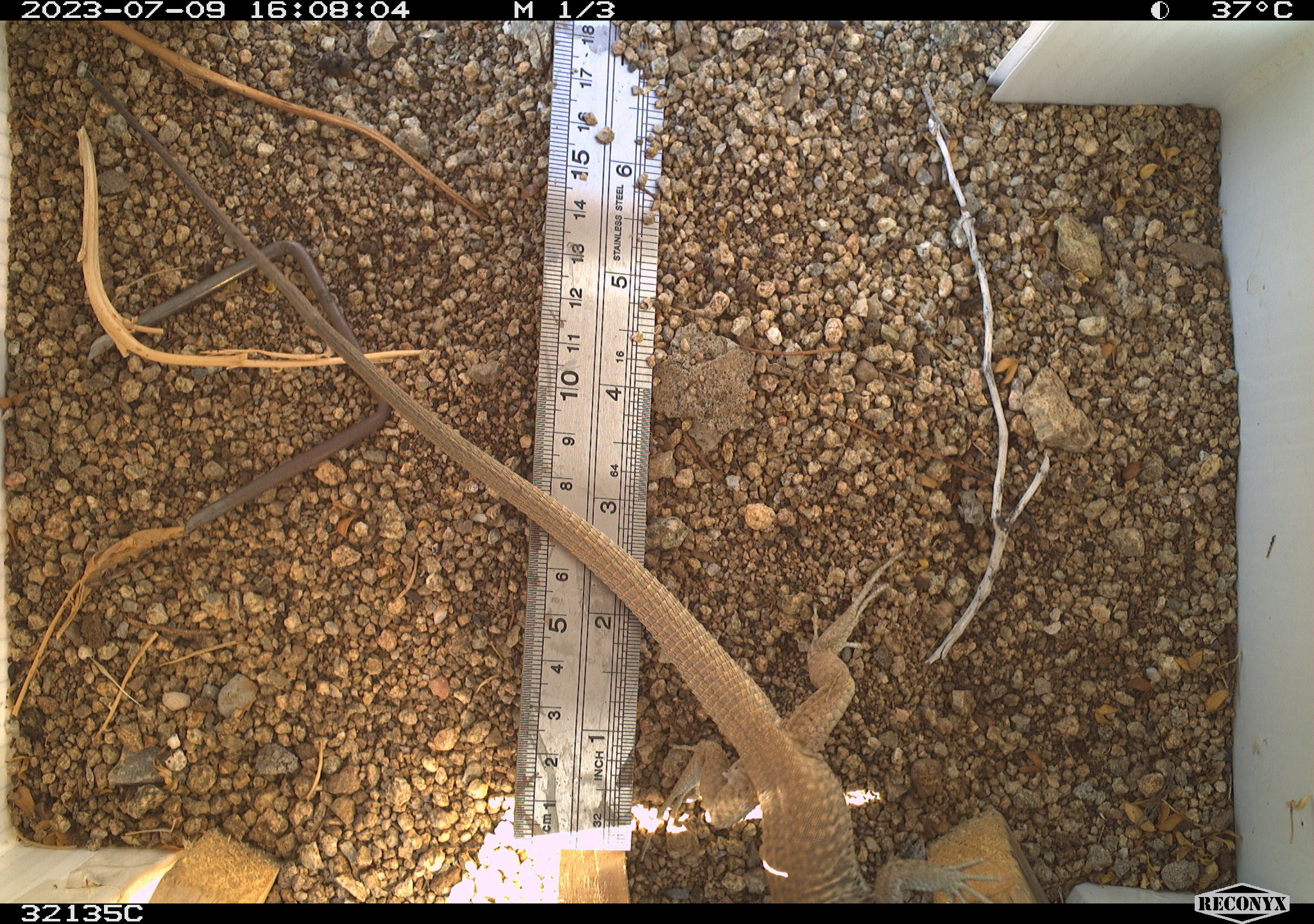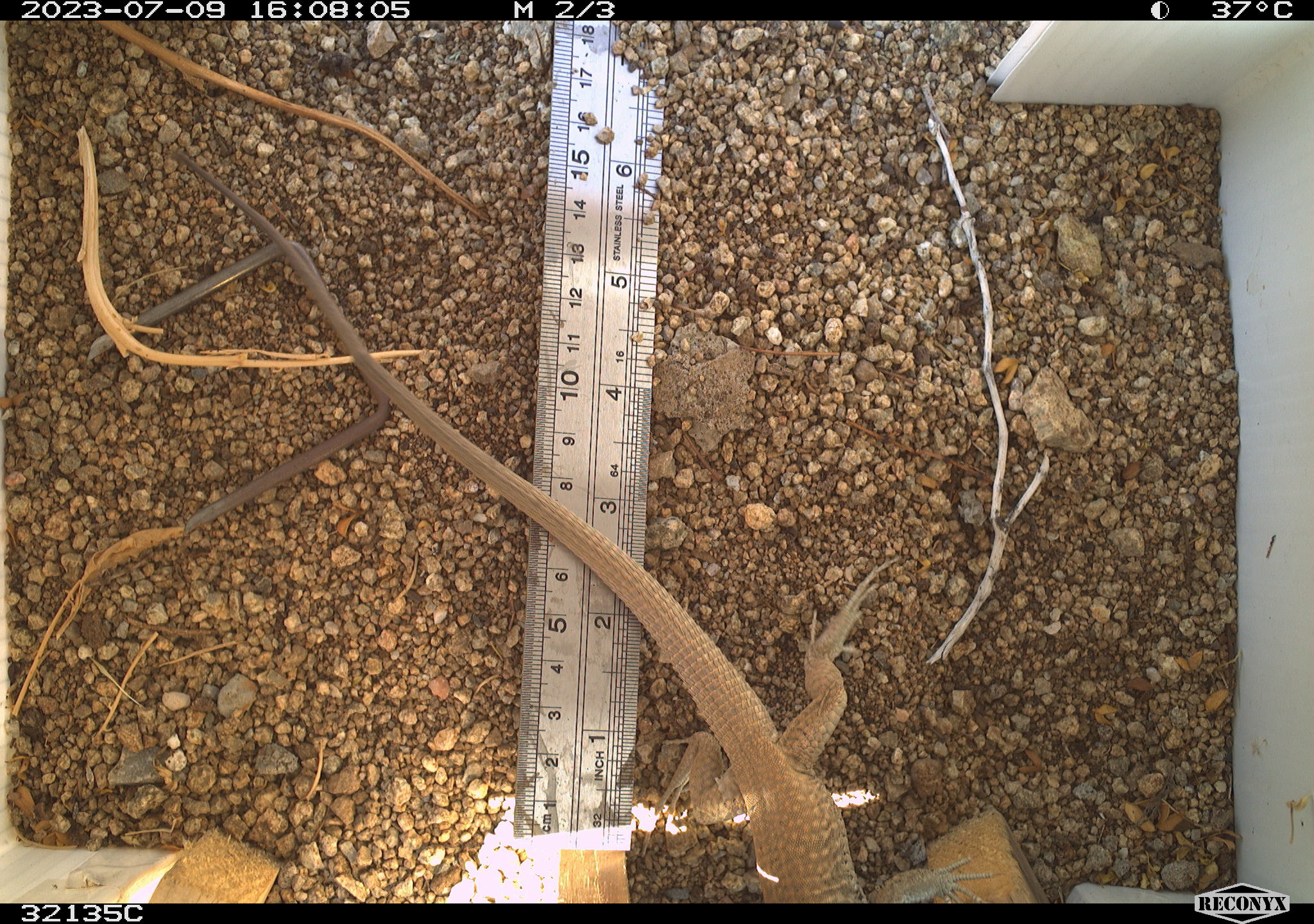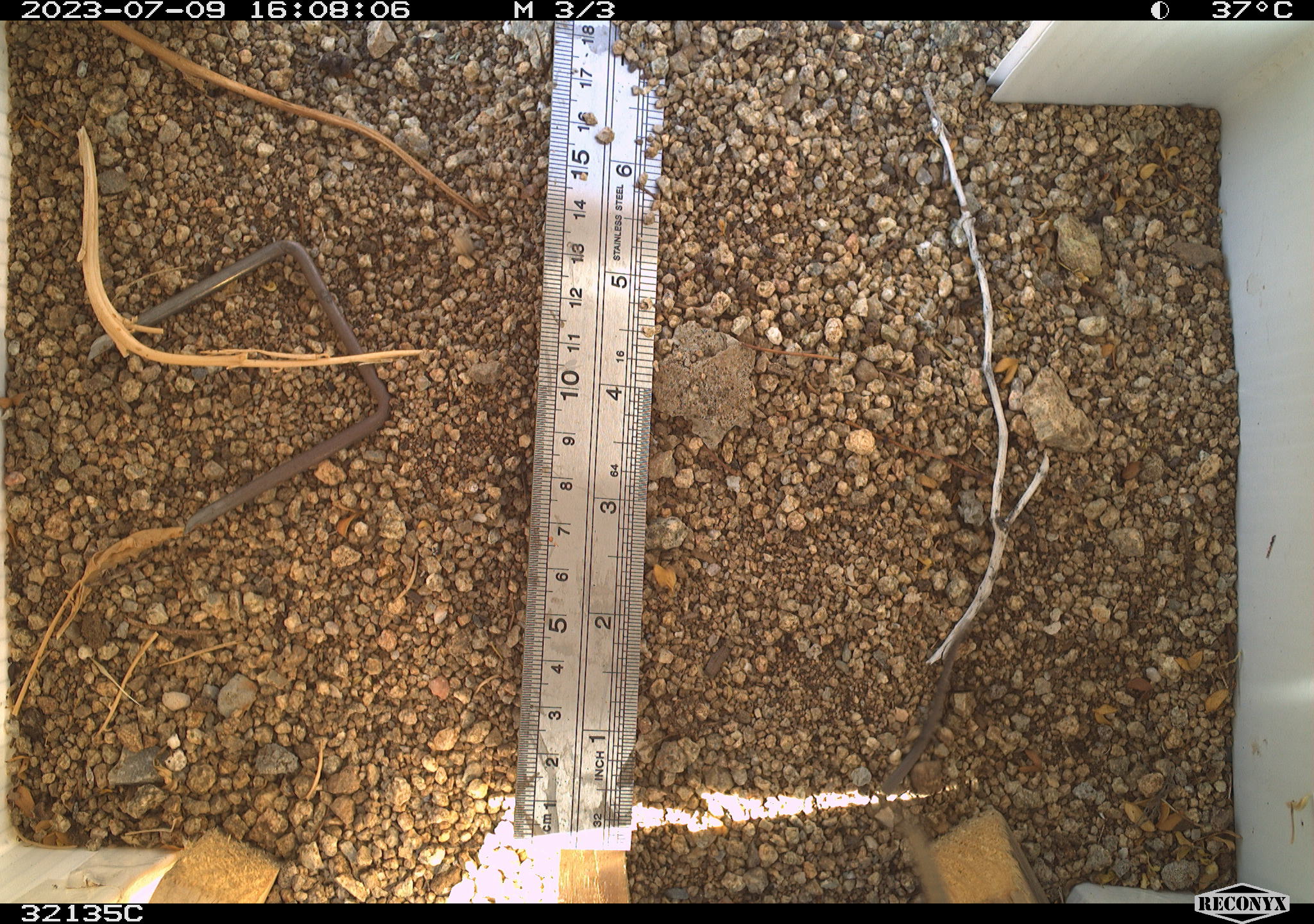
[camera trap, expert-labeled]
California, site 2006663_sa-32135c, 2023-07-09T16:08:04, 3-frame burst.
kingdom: Animalia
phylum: Chordata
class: Reptilia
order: Squamata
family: Teiidae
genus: Aspidoscelis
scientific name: Aspidoscelis tigris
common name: western whiptail